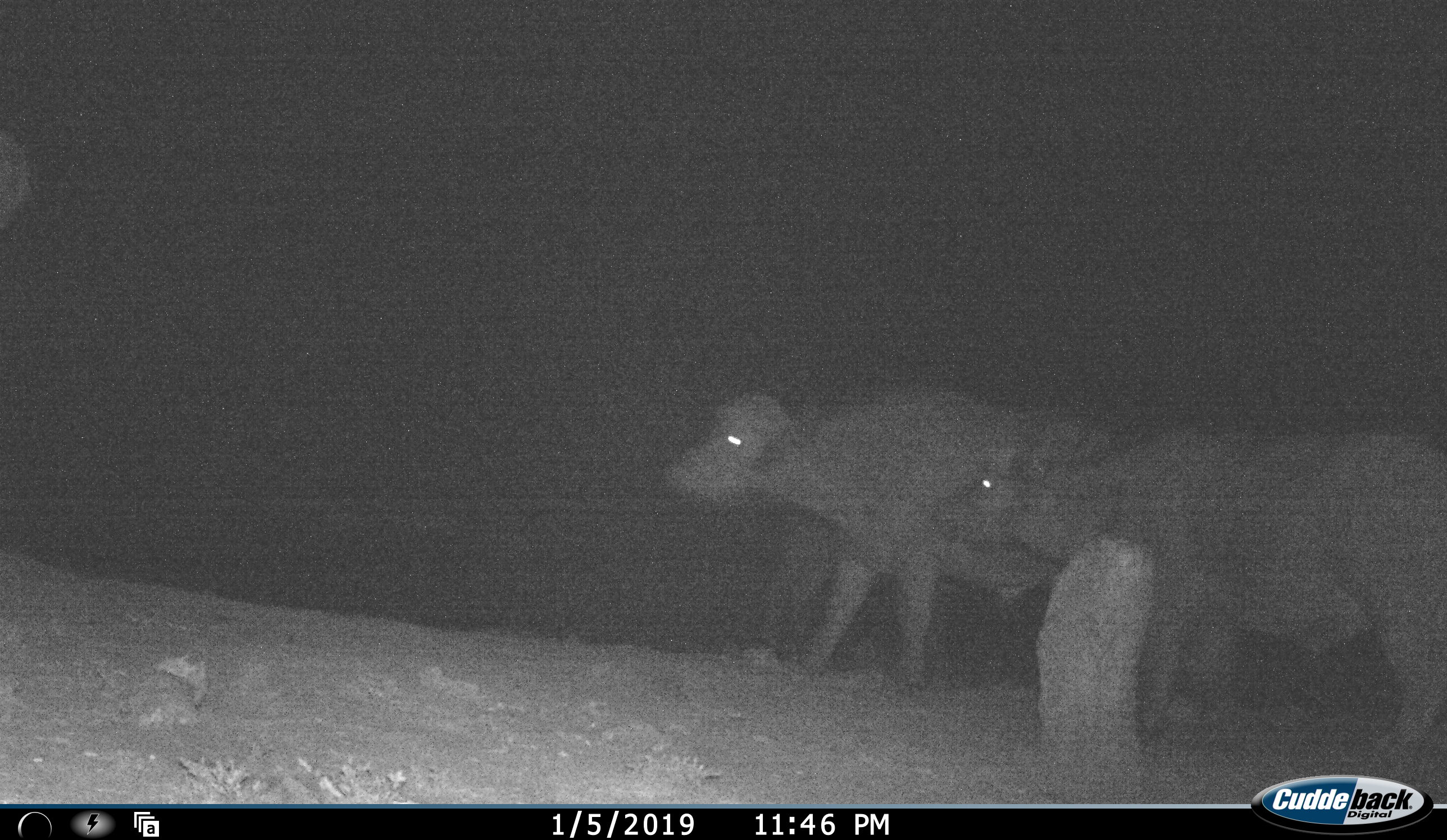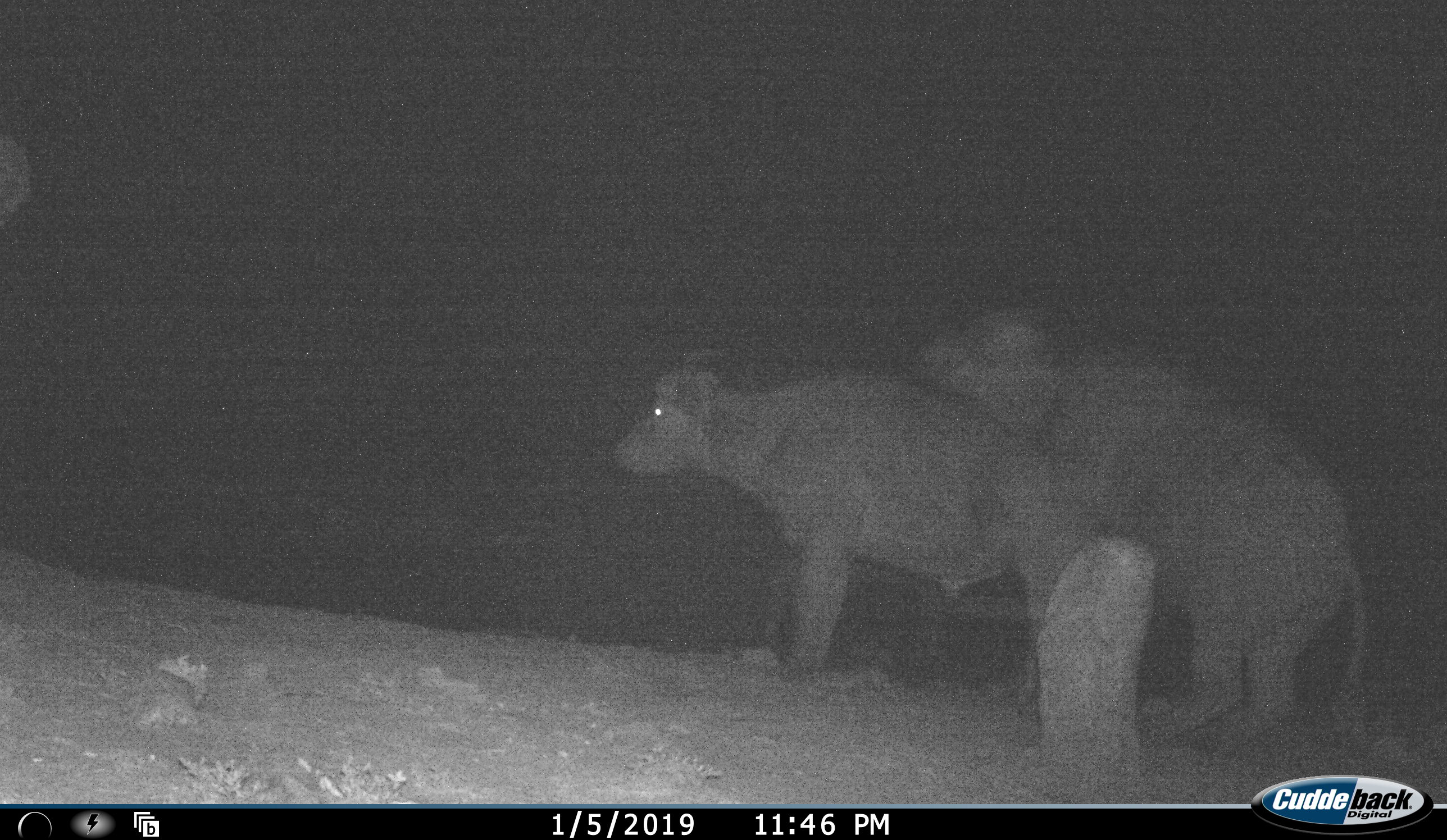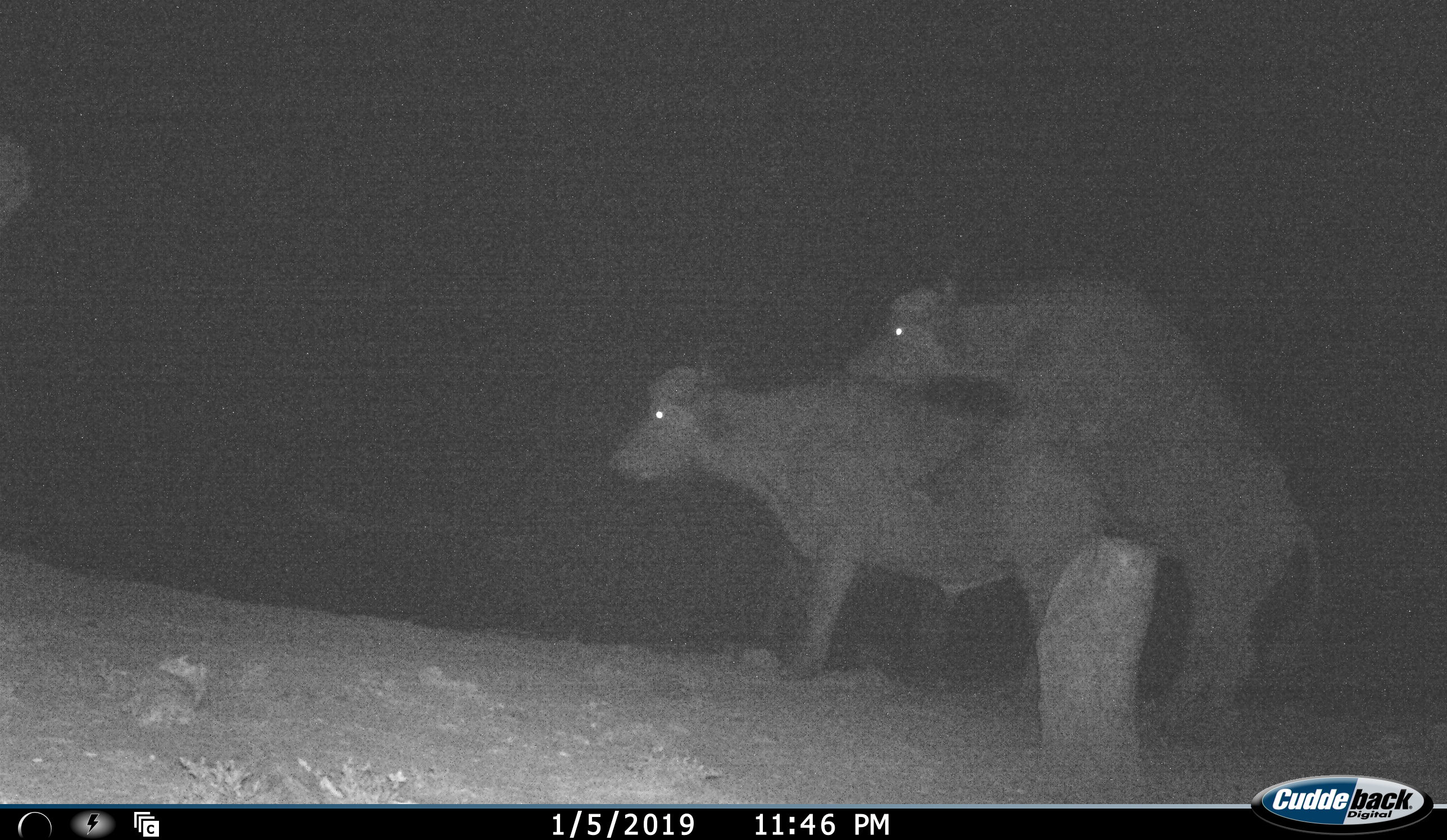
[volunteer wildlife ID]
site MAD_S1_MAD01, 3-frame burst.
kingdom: Animalia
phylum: Chordata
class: Mammalia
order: Artiodactyla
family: Bovidae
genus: Syncerus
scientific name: Syncerus caffer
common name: african buffalo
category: buffalo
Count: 2.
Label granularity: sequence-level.